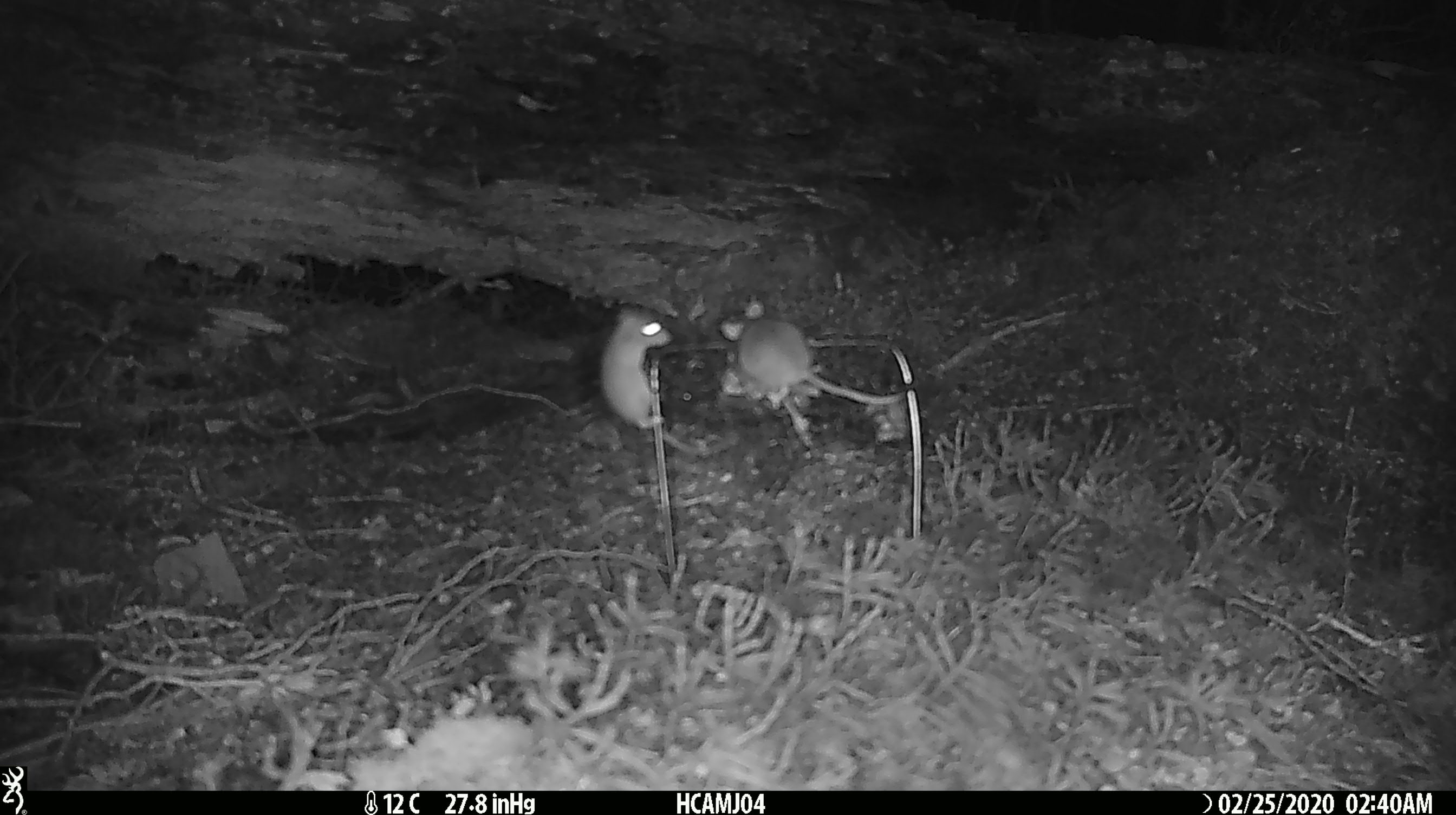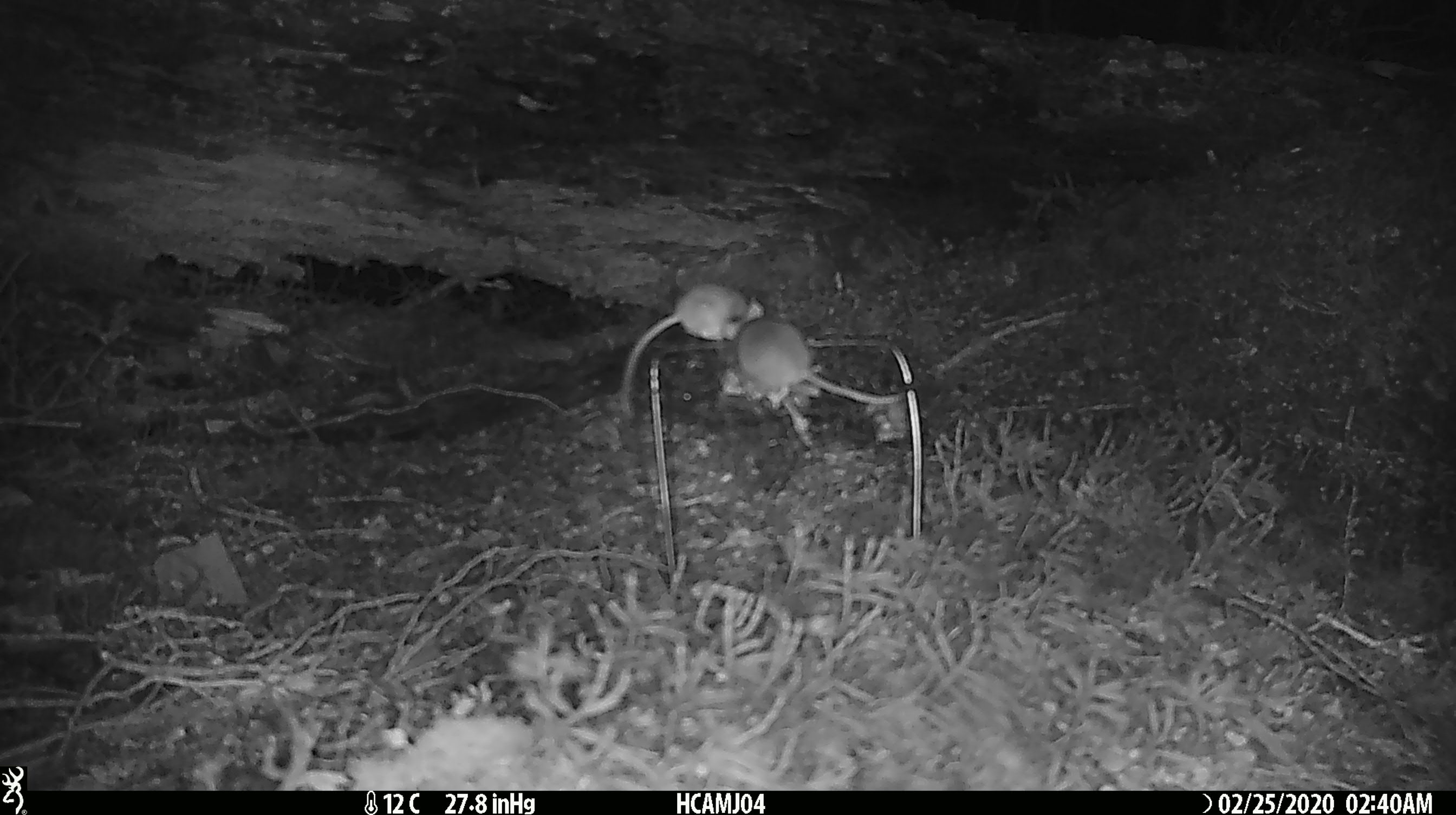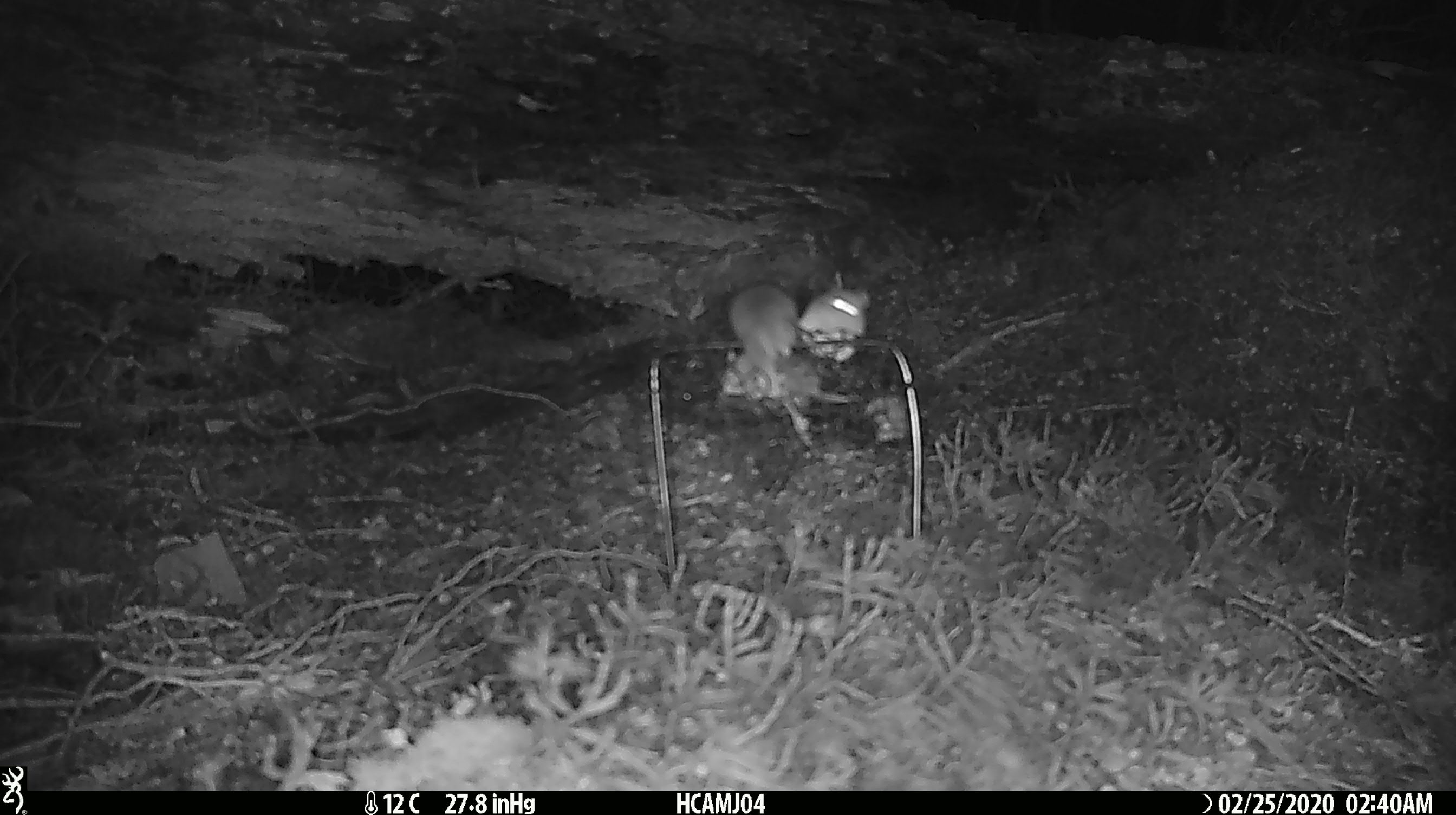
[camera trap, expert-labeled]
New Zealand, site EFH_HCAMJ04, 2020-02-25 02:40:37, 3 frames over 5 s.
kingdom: Animalia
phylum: Chordata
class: Mammalia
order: Rodentia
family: Muridae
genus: Mus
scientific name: Mus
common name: mouse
Mouse (Mus).